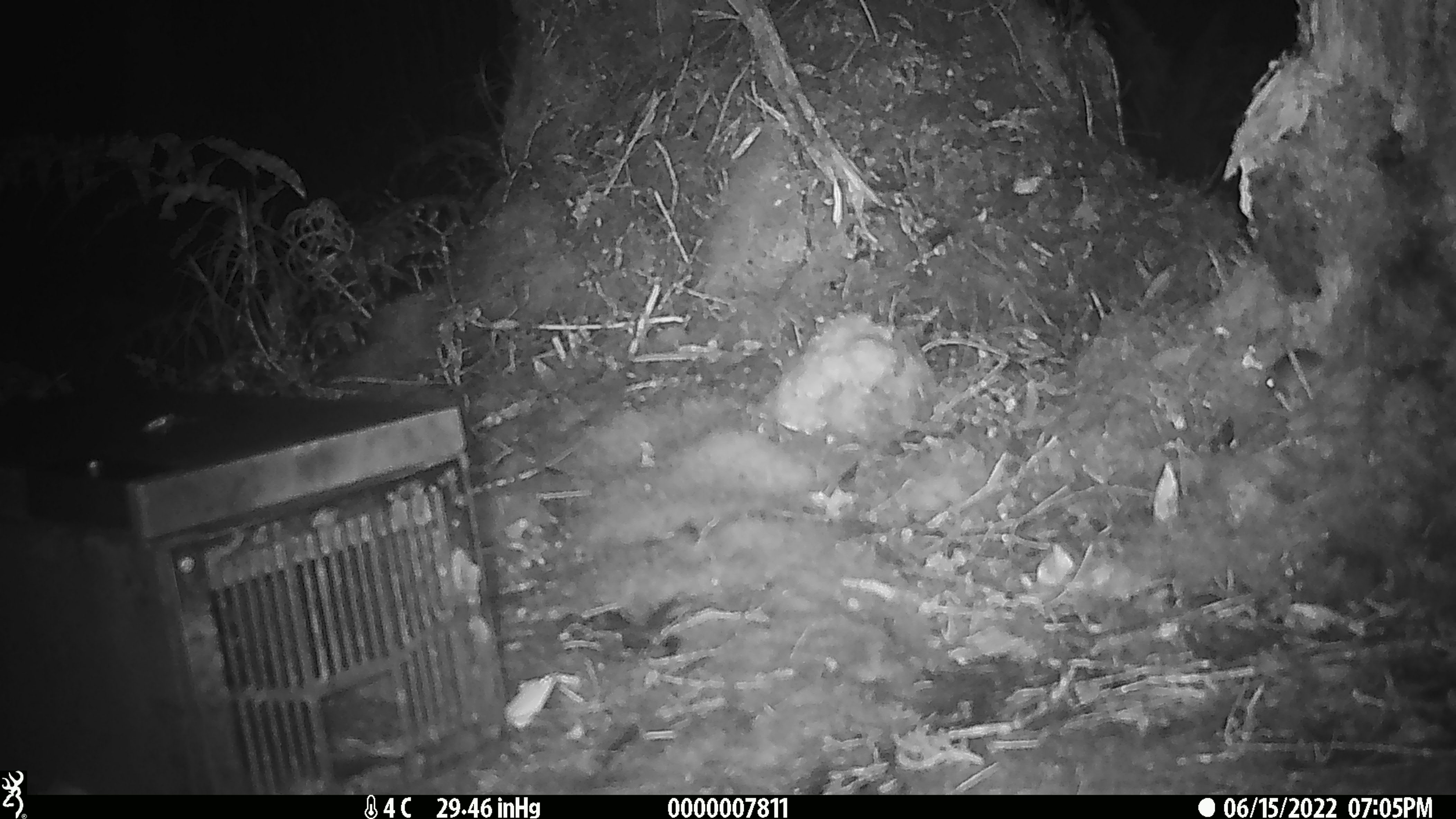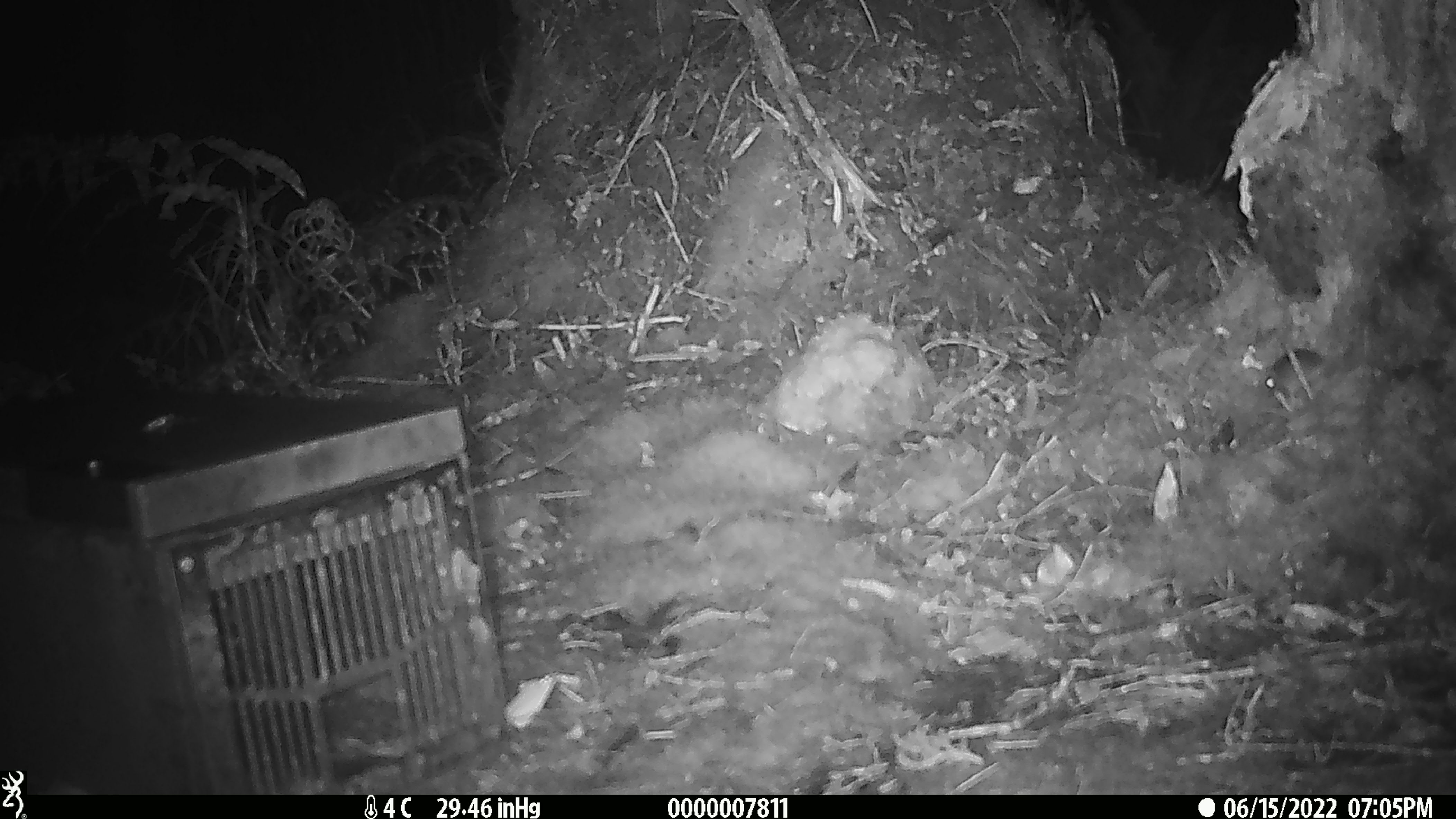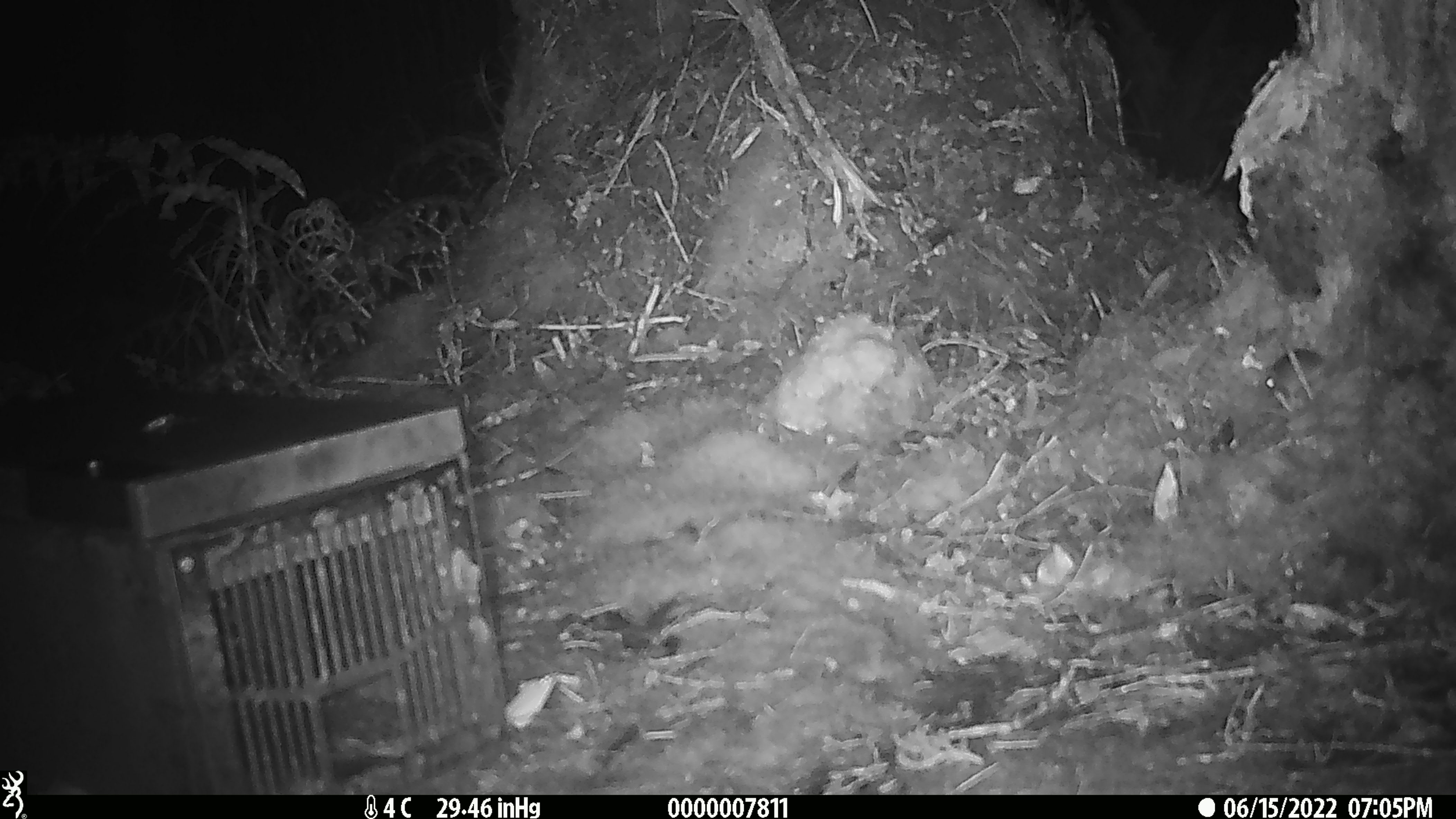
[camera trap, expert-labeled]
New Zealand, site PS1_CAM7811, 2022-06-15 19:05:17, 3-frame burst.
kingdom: Animalia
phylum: Chordata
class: Mammalia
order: Rodentia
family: Muridae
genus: Mus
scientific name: Mus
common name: mouse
Mouse (Mus).